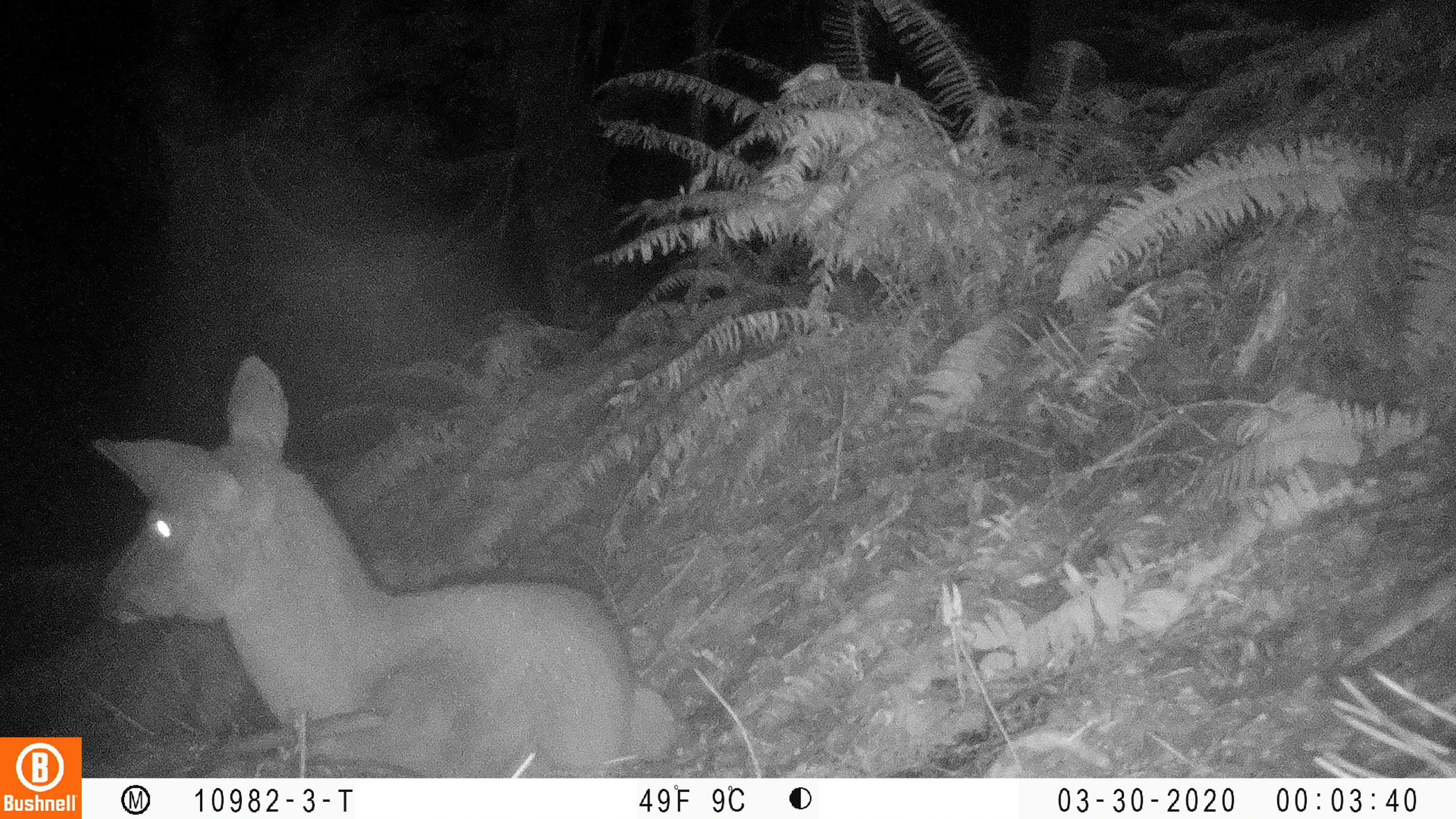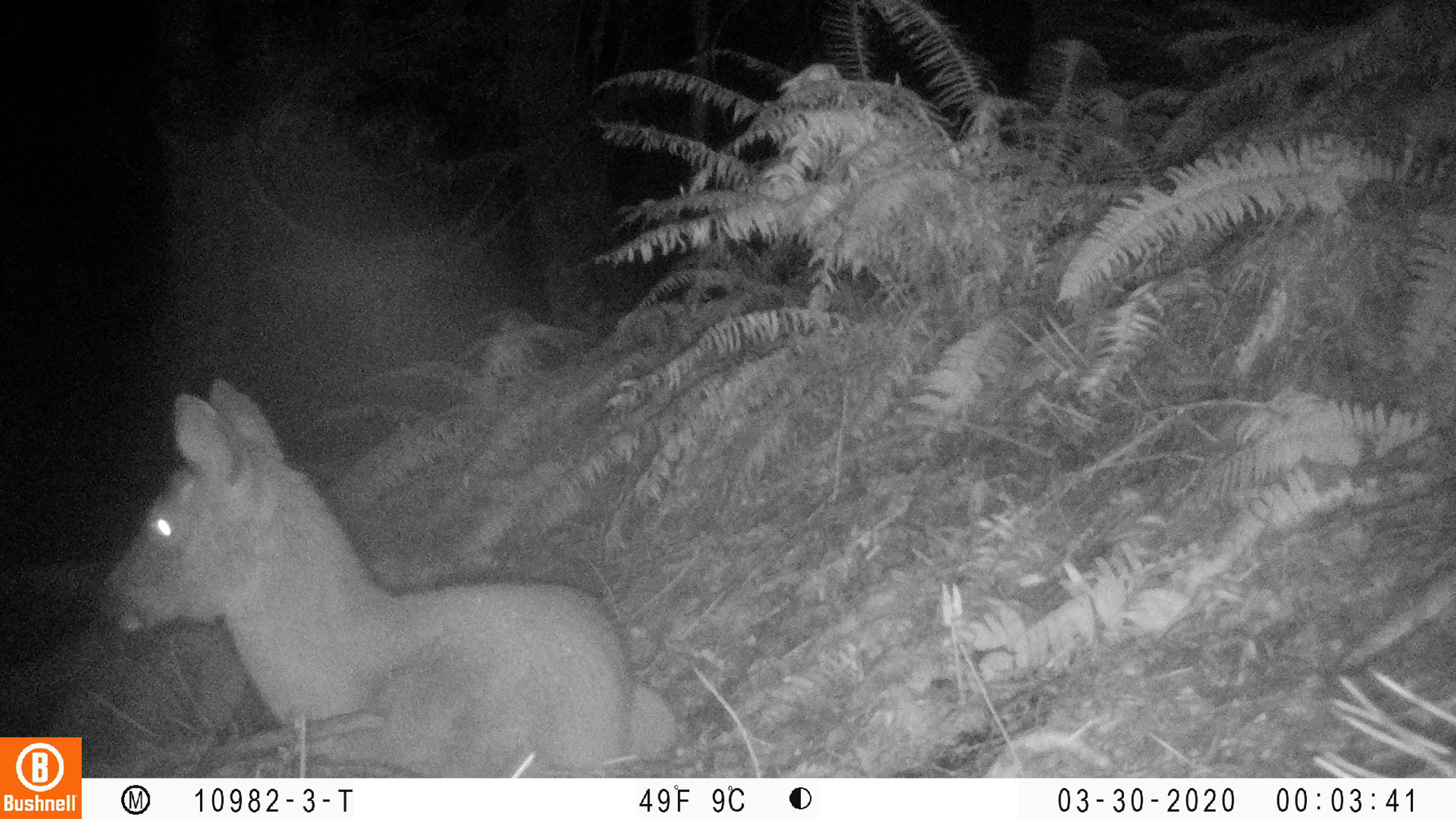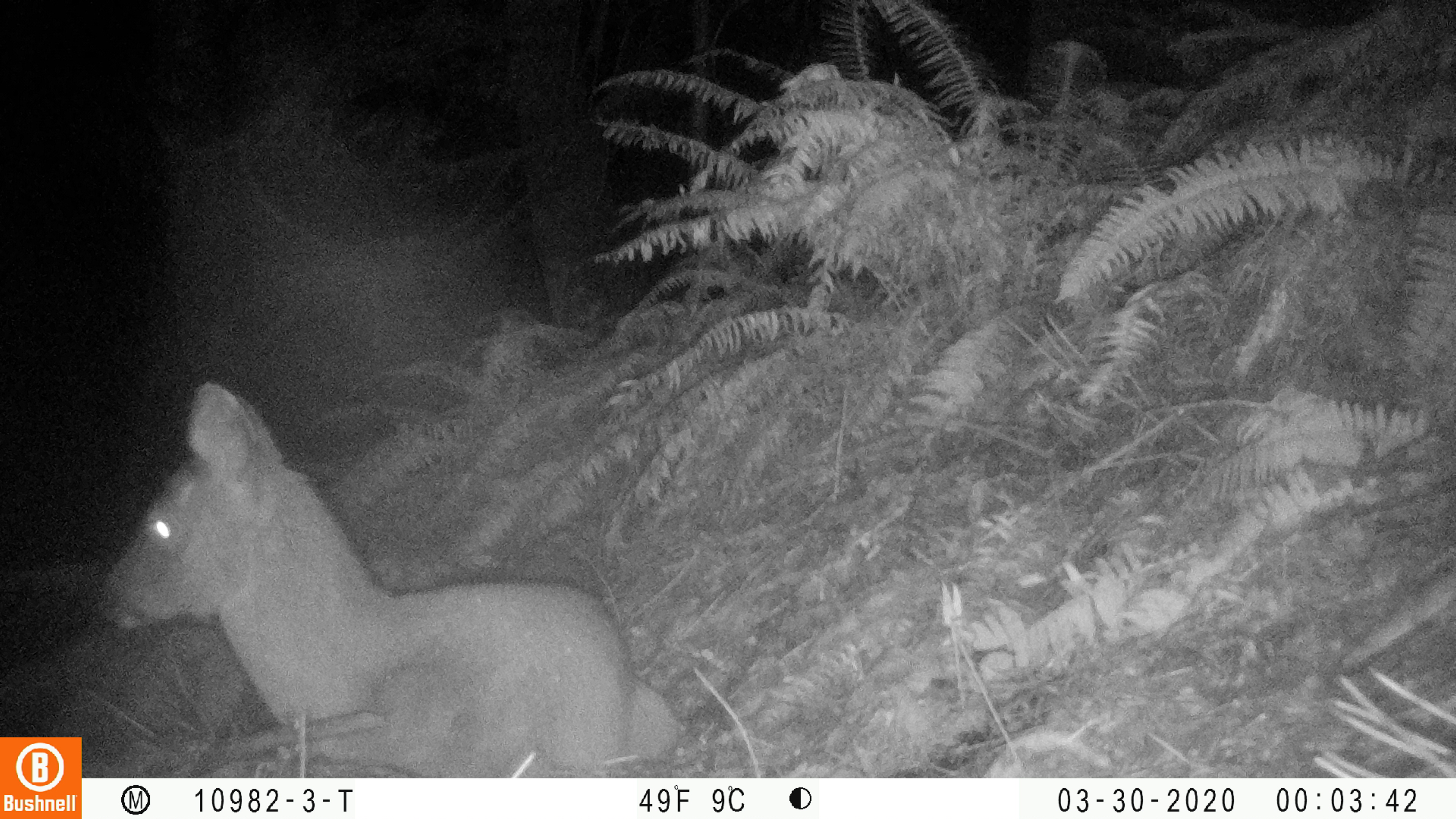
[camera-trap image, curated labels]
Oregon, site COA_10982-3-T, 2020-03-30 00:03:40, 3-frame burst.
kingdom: Animalia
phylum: Chordata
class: Mammalia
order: Artiodactyla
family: Cervidae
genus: Odocoileus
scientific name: Odocoileus hemionus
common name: black-tailed deer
Black-tailed deer (Odocoileus hemionus).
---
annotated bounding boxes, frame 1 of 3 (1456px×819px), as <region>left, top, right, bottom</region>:
black-tailed deer: <region>86, 346, 681, 770</region>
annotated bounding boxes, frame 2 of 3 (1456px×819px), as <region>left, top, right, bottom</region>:
black-tailed deer: <region>91, 368, 677, 772</region>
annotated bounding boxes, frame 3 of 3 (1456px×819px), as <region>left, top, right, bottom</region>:
black-tailed deer: <region>86, 374, 689, 770</region>